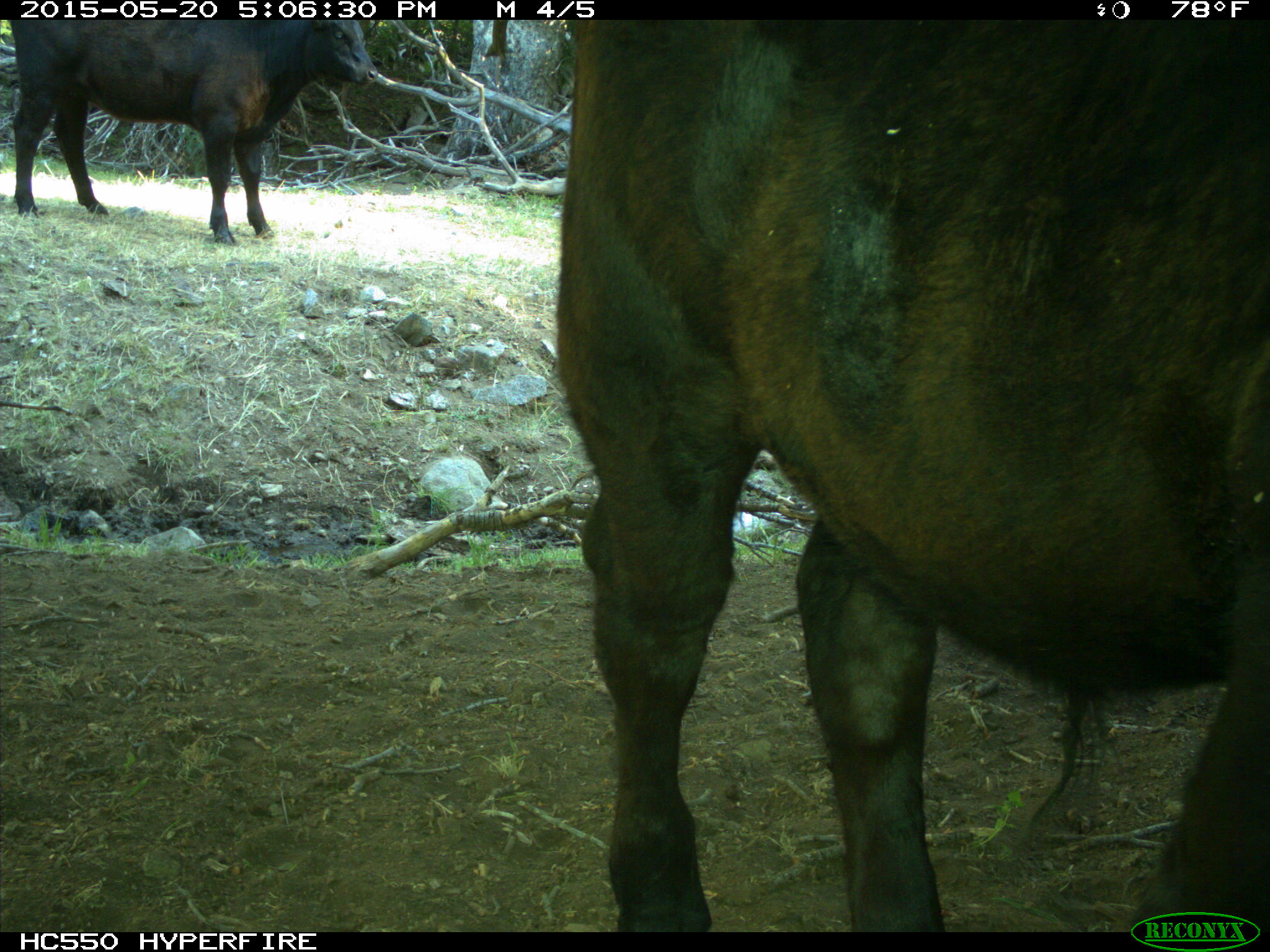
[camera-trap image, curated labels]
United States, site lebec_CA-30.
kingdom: Animalia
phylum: Chordata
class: Mammalia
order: Artiodactyla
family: Bovidae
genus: Bos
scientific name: Bos taurus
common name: domestic cow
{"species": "Bos taurus (domestic cow)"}